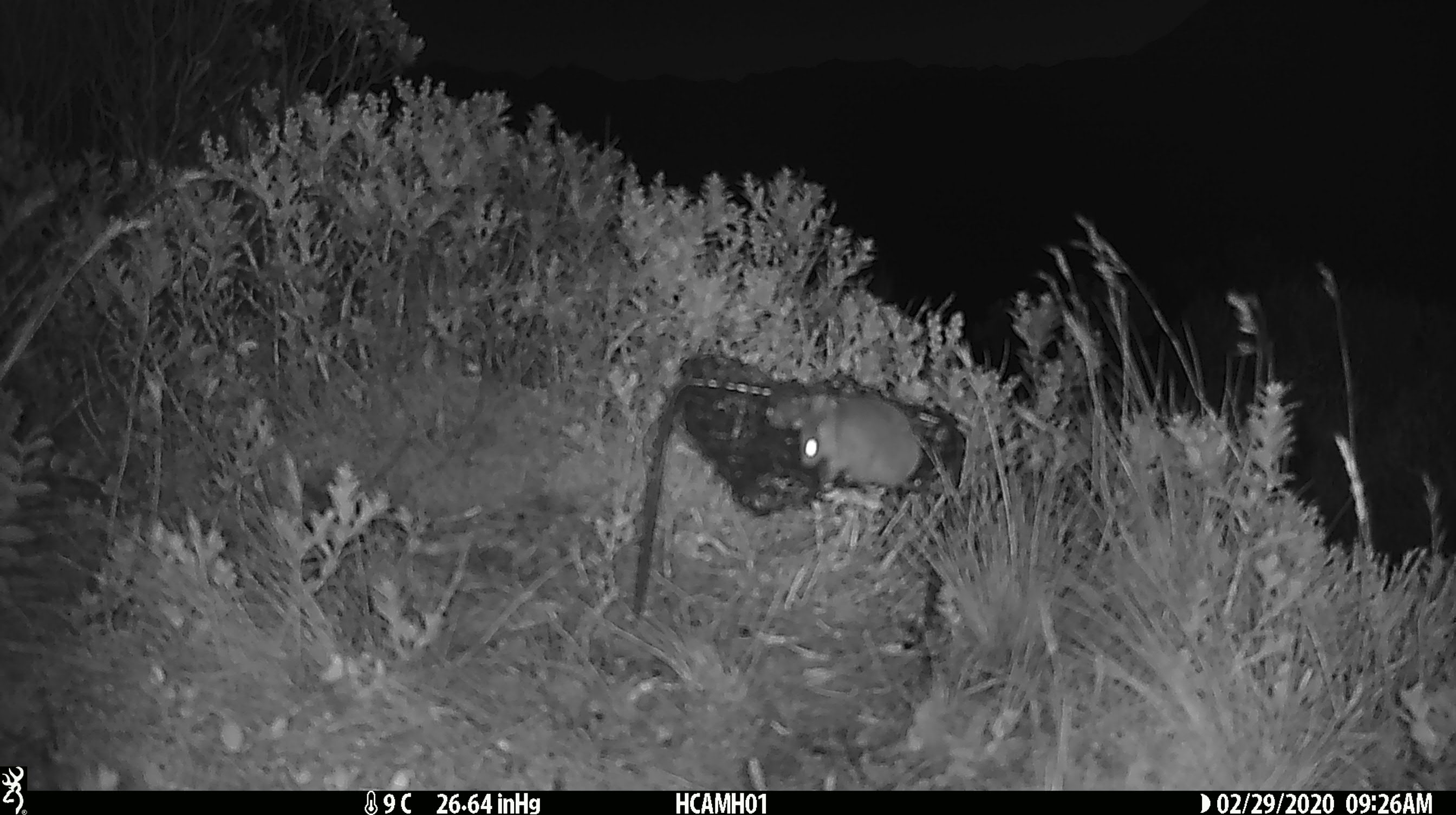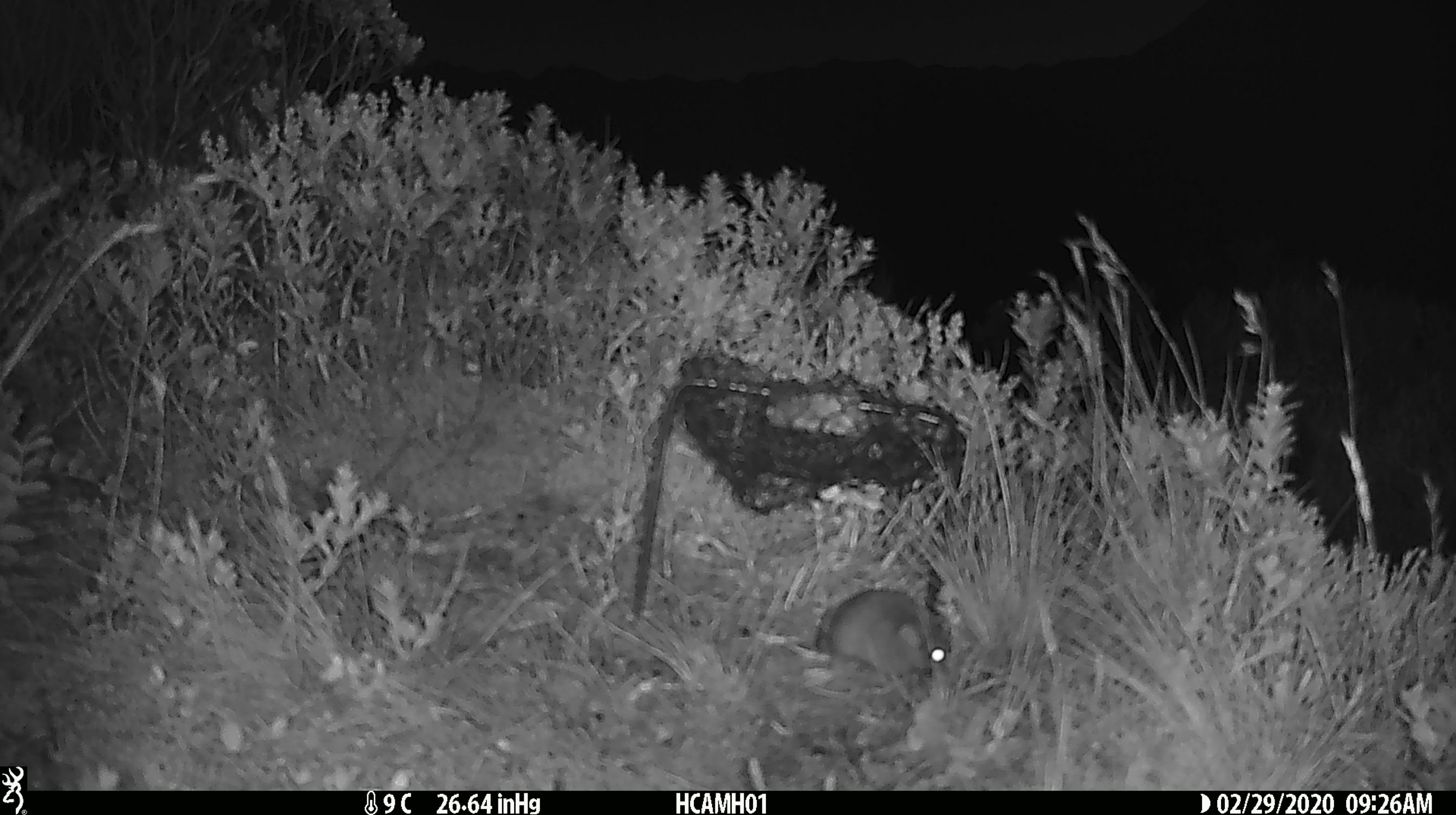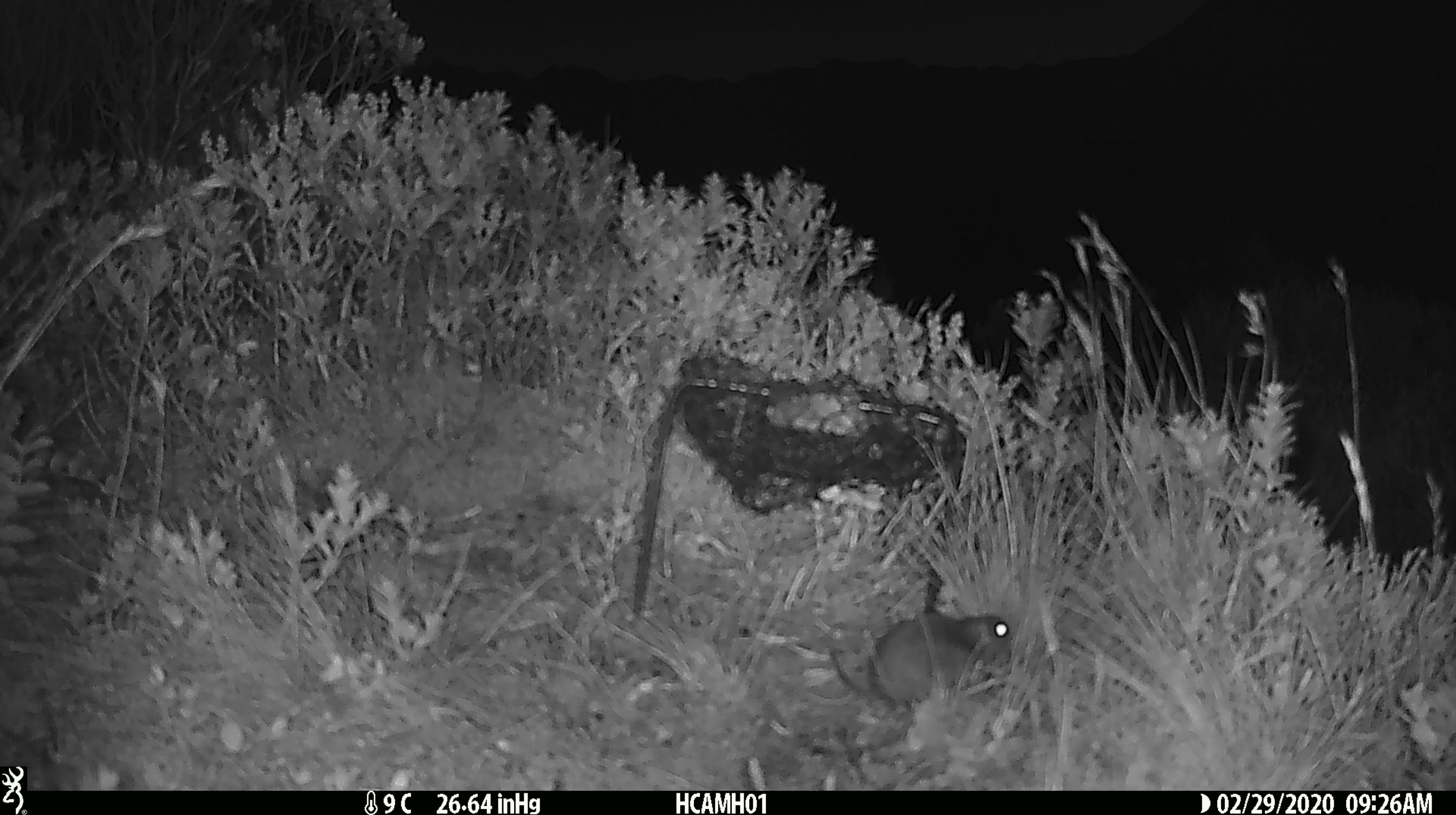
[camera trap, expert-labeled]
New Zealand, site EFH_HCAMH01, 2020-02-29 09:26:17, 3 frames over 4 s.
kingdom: Animalia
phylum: Chordata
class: Mammalia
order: Rodentia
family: Muridae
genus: Mus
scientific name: Mus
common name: mouse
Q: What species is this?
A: Mouse (Mus).